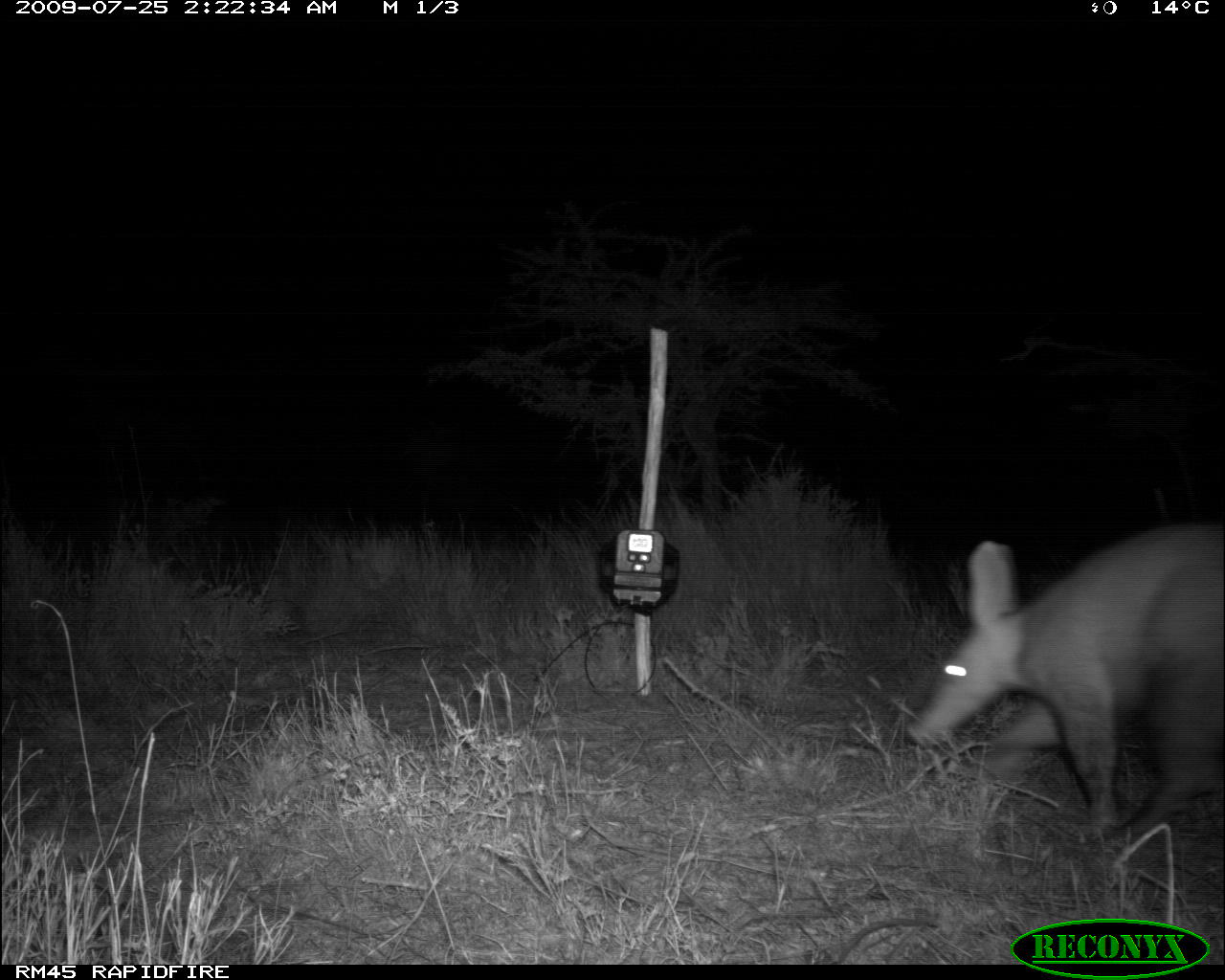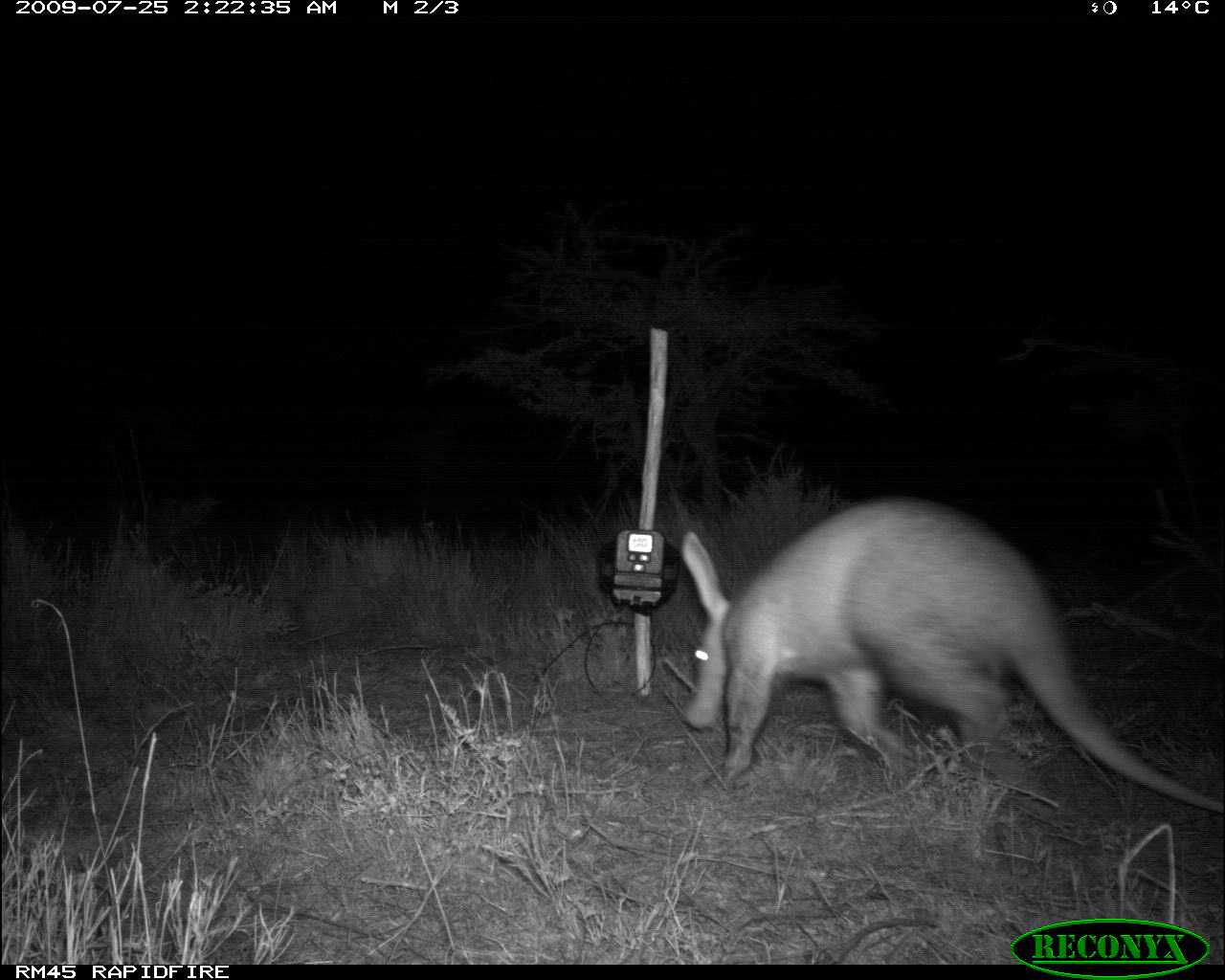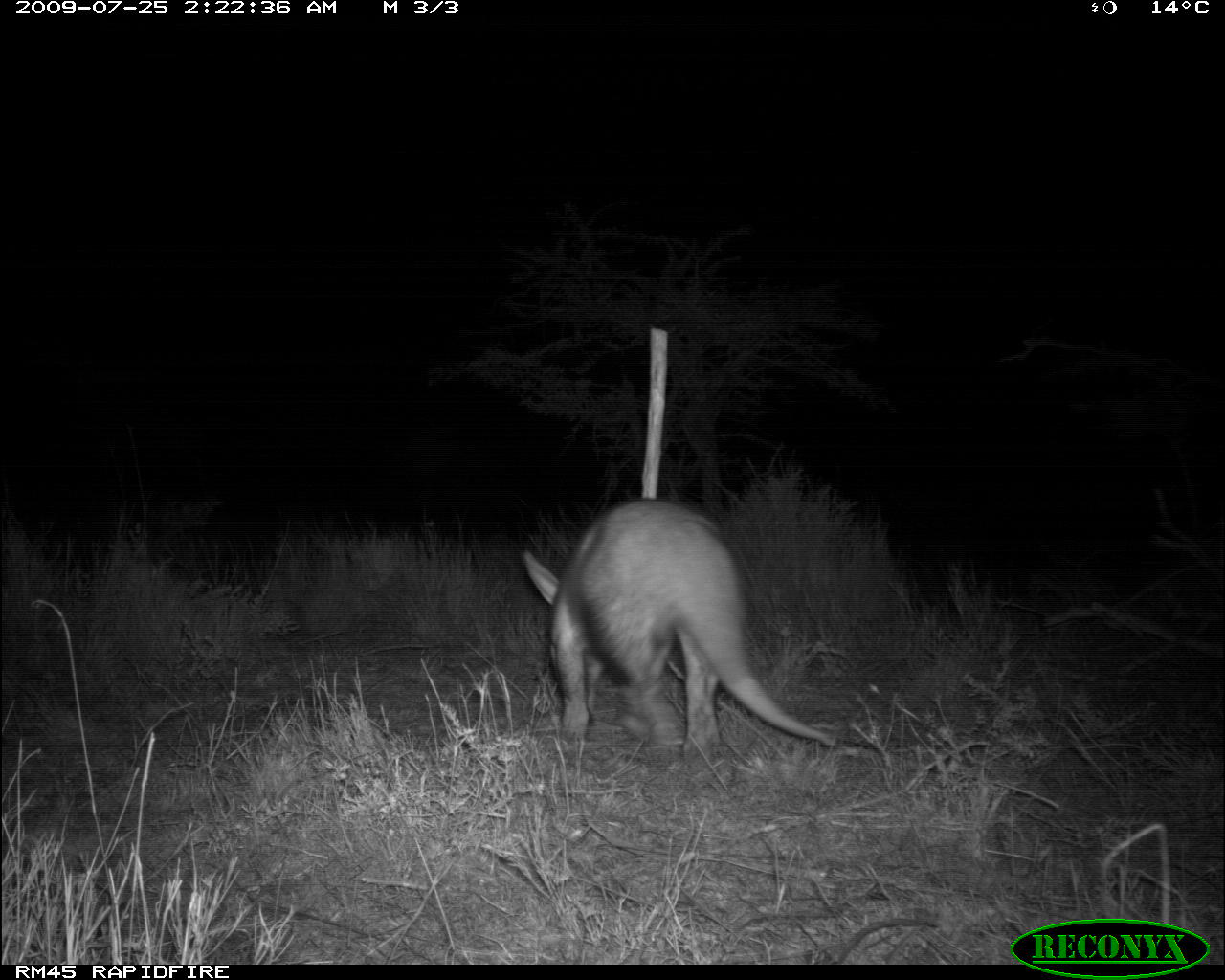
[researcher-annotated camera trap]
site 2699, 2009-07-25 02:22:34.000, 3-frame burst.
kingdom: Animalia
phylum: Chordata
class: Mammalia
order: Tubulidentata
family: Orycteropodidae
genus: Orycteropus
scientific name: Orycteropus afer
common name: aardvark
Orycteropus afer (aardvark), count 1.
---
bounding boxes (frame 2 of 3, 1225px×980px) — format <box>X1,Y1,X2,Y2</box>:
orycteropus afer: <box>672,485,1222,813</box>